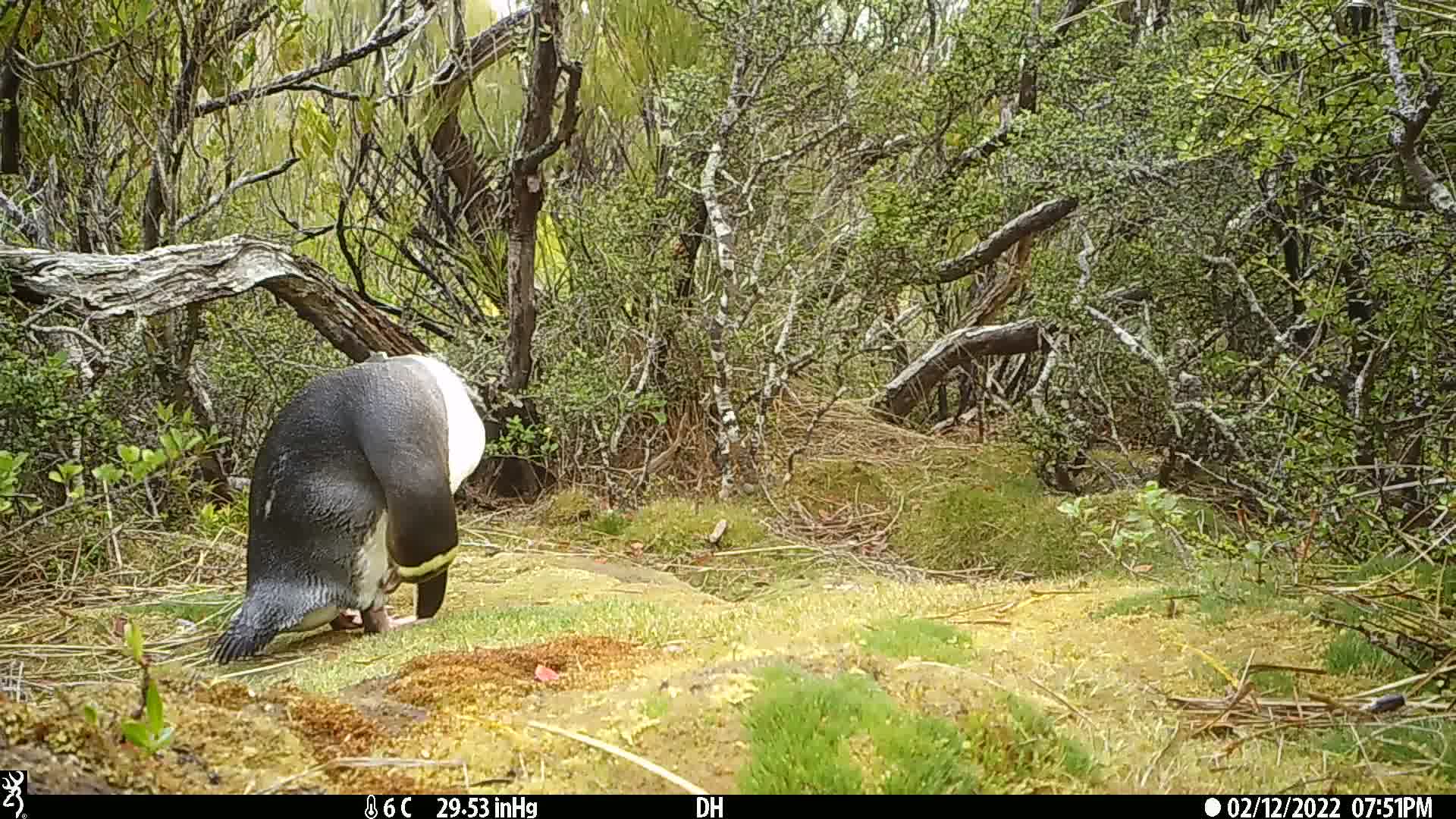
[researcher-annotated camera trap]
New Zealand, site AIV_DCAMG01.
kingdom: Animalia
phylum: Chordata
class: Aves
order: Sphenisciformes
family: Spheniscidae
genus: Megadyptes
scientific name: Megadyptes antipodes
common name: yellow-eyed penguin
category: yellow eyed penguin